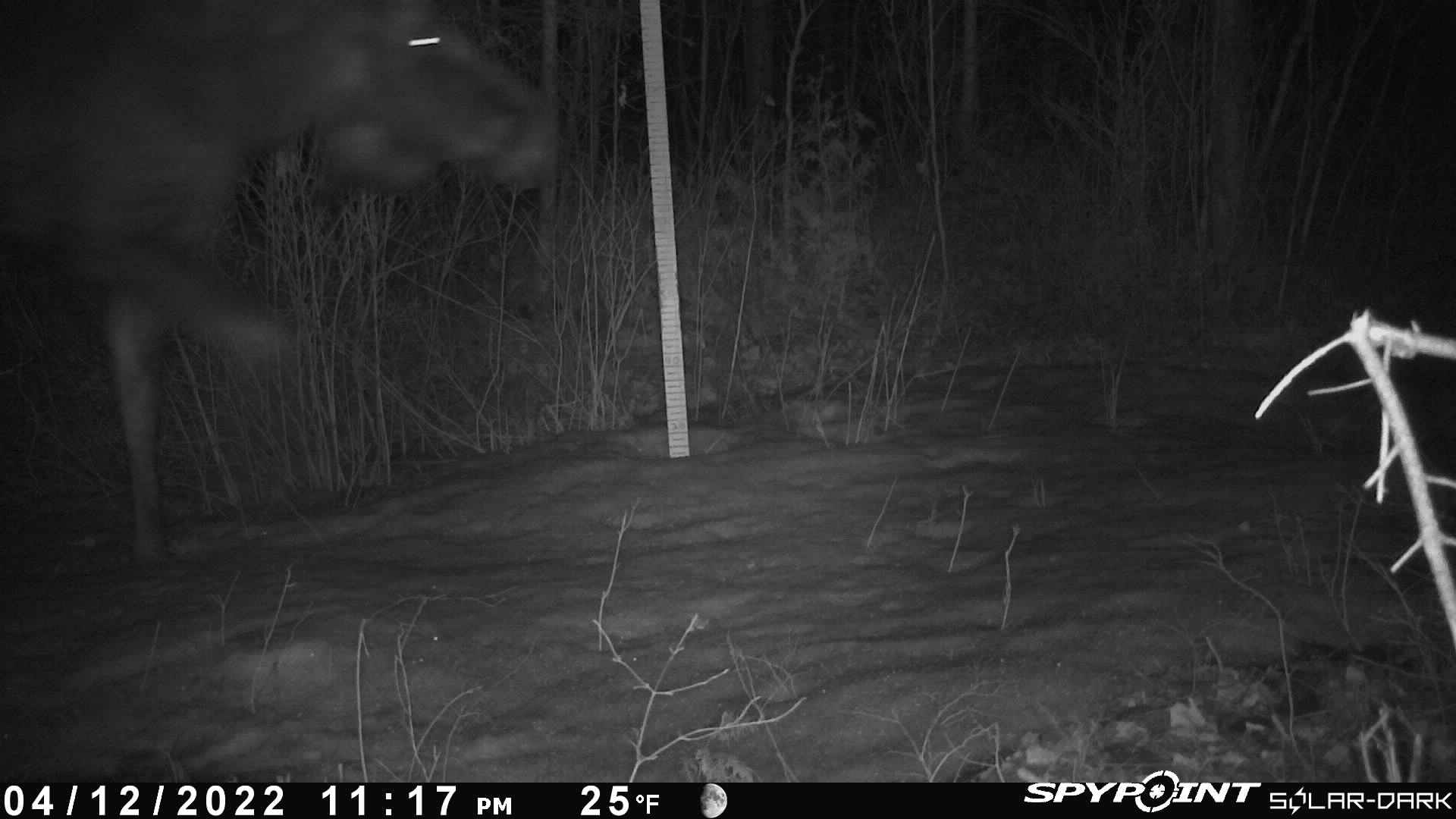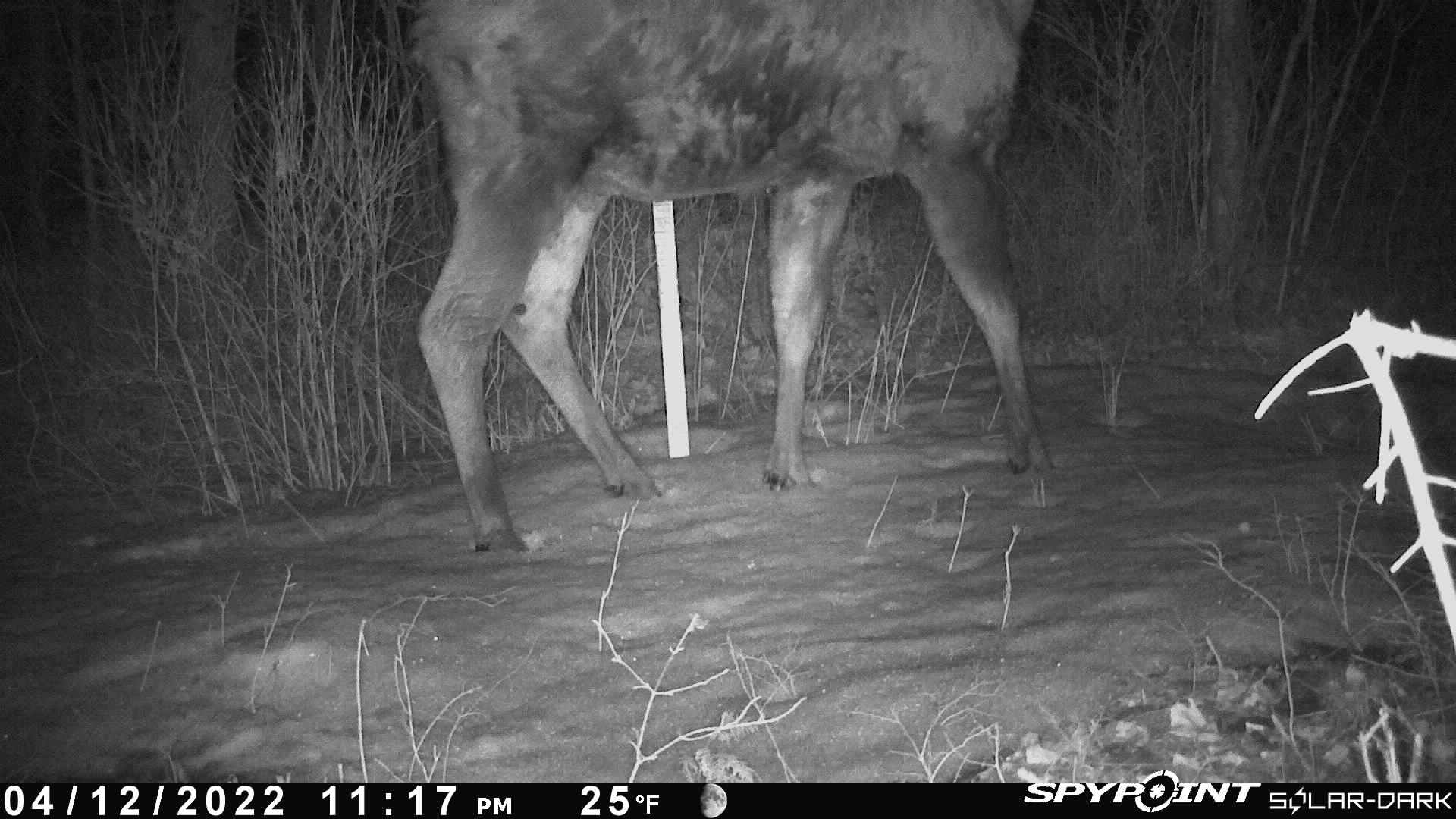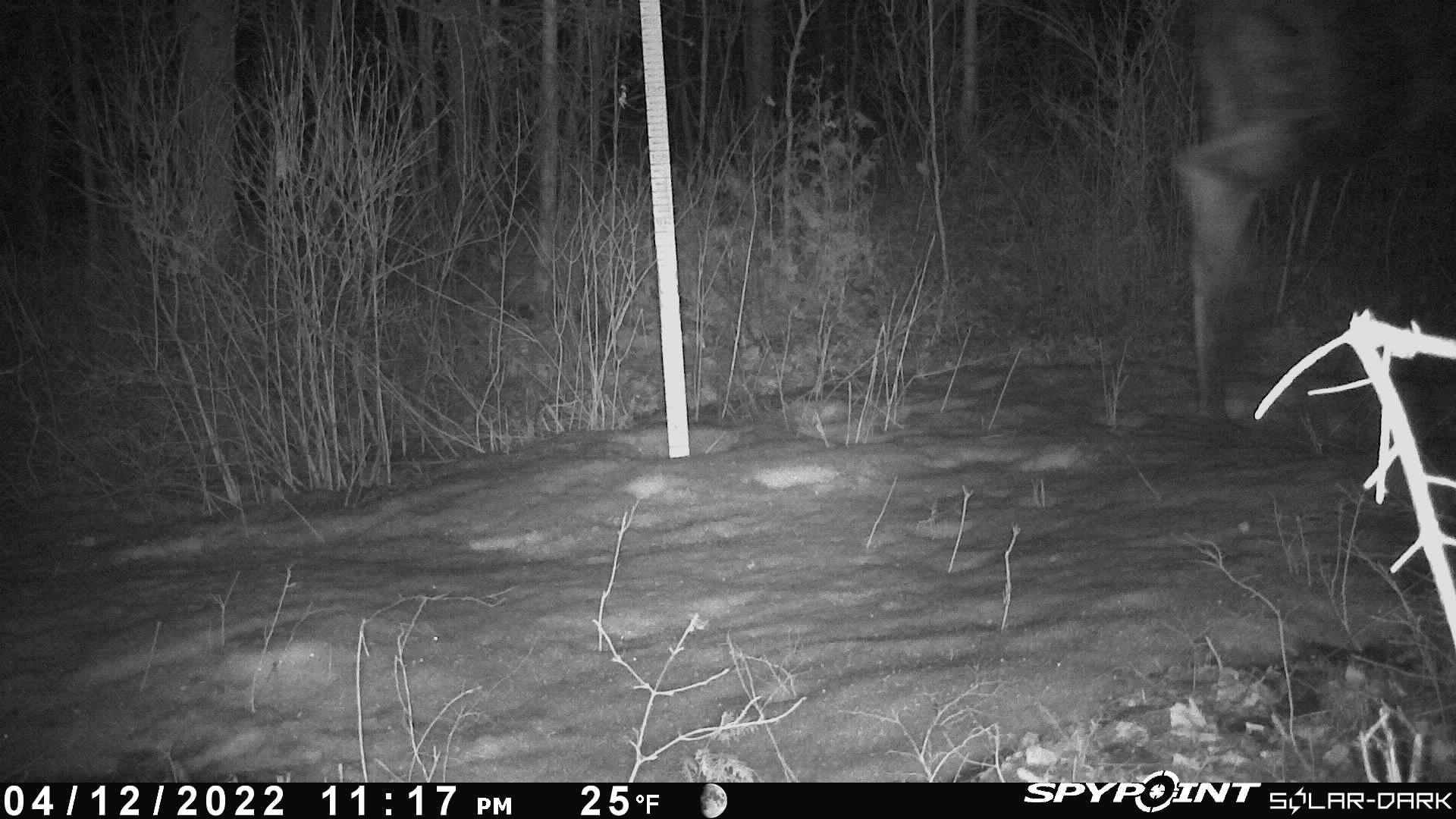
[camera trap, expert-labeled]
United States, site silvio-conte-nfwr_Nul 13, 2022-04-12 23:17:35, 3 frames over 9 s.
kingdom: Animalia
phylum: Chordata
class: Mammalia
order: Artiodactyla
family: Cervidae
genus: Alces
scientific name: Alces alces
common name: moose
Moose (Alces alces).